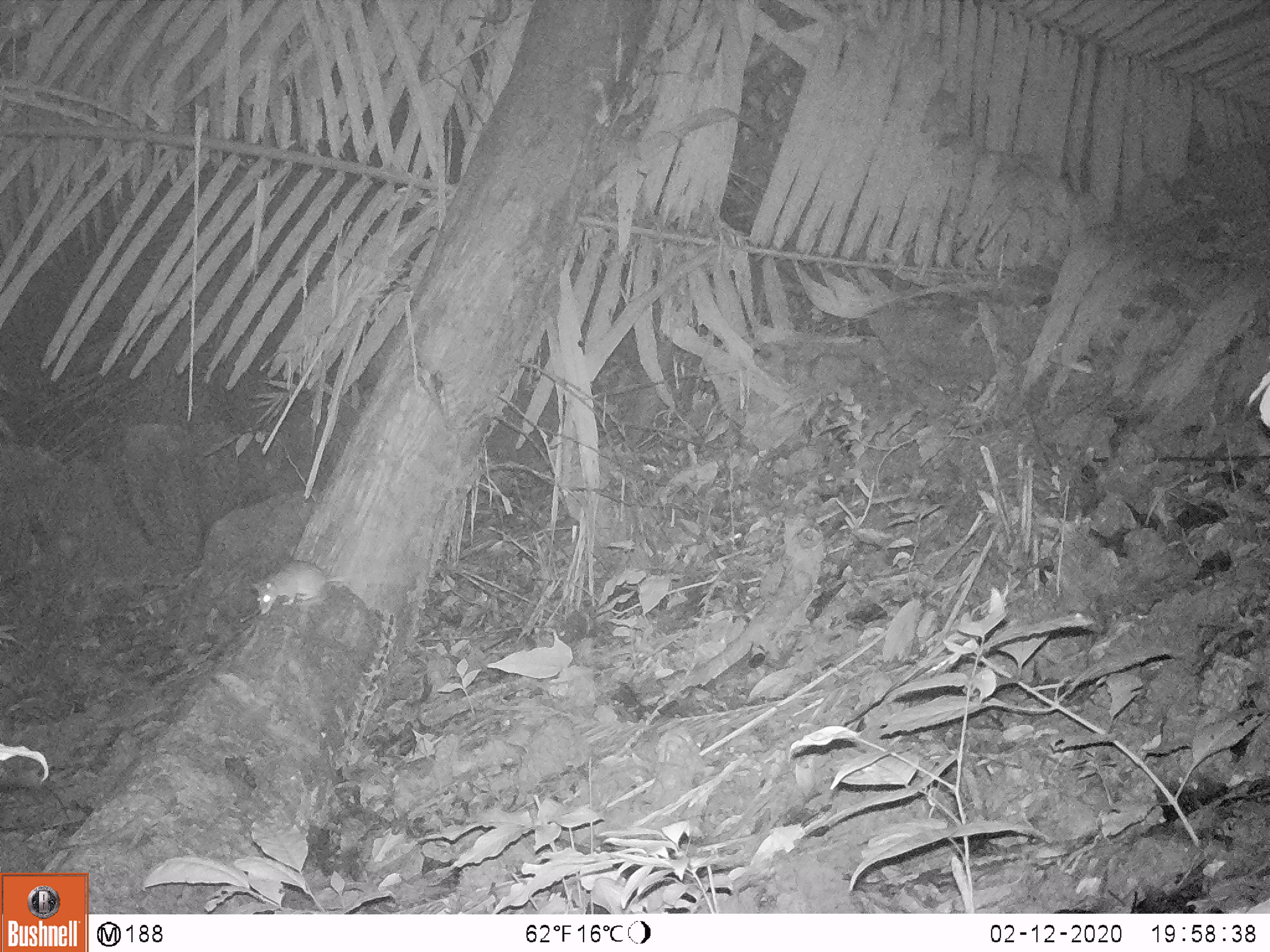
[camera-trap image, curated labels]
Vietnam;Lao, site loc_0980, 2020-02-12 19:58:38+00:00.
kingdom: Animalia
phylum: Chordata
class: Mammalia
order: Rodentia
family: Muridae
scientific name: Muridae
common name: old-world mice and rats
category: unidentified murid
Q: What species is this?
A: Unidentified murid (old-world mice and rats) (Muridae).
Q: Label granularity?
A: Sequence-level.